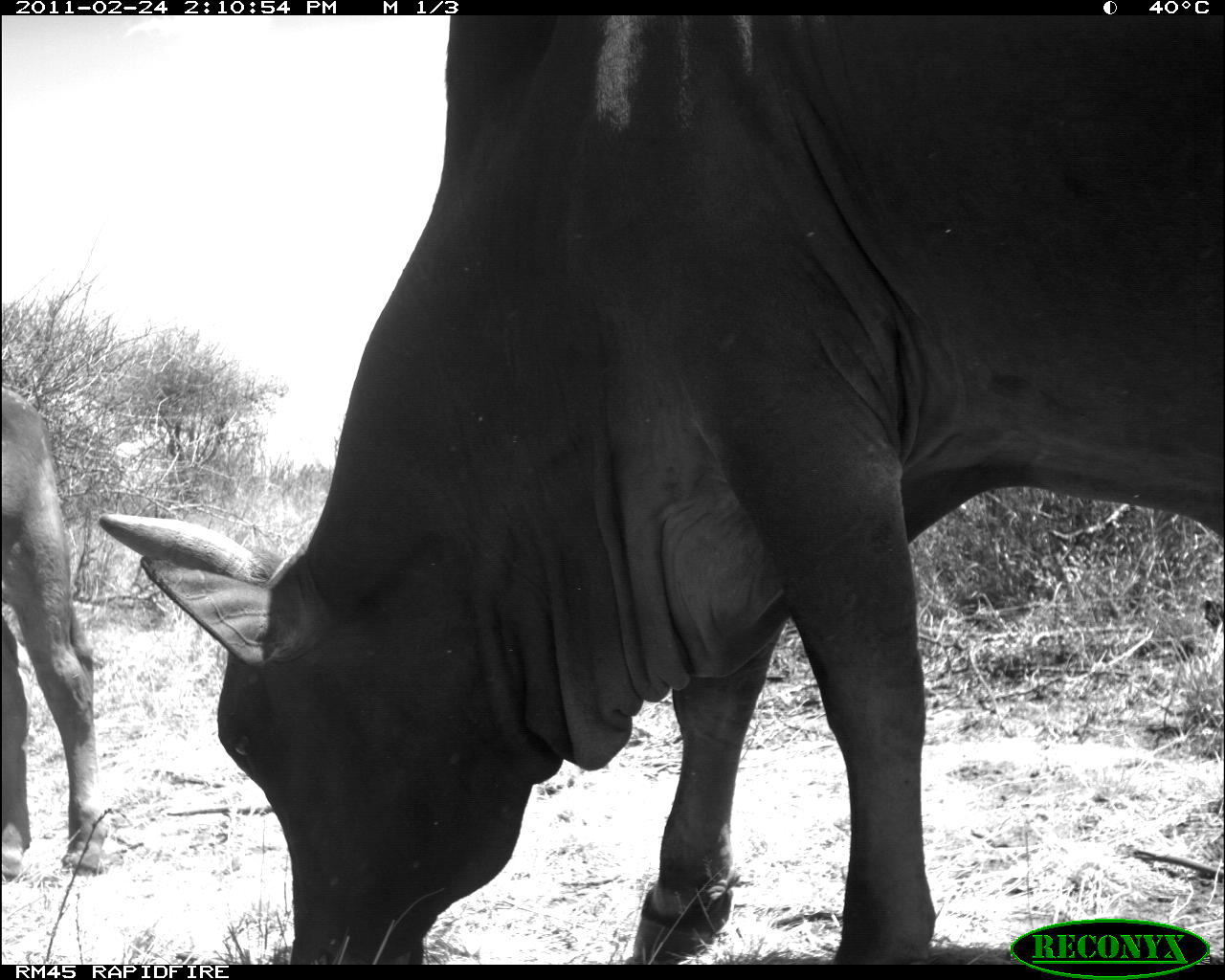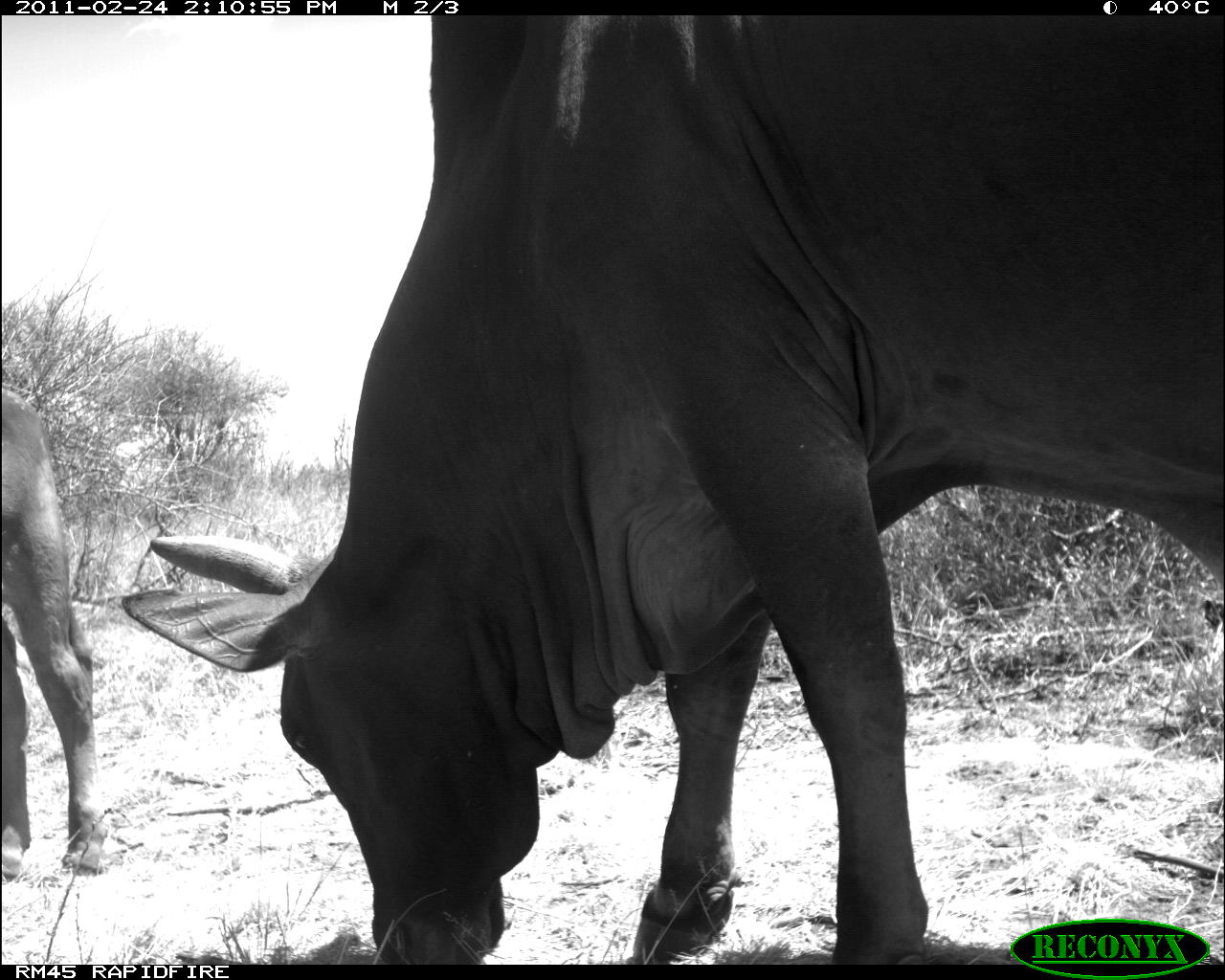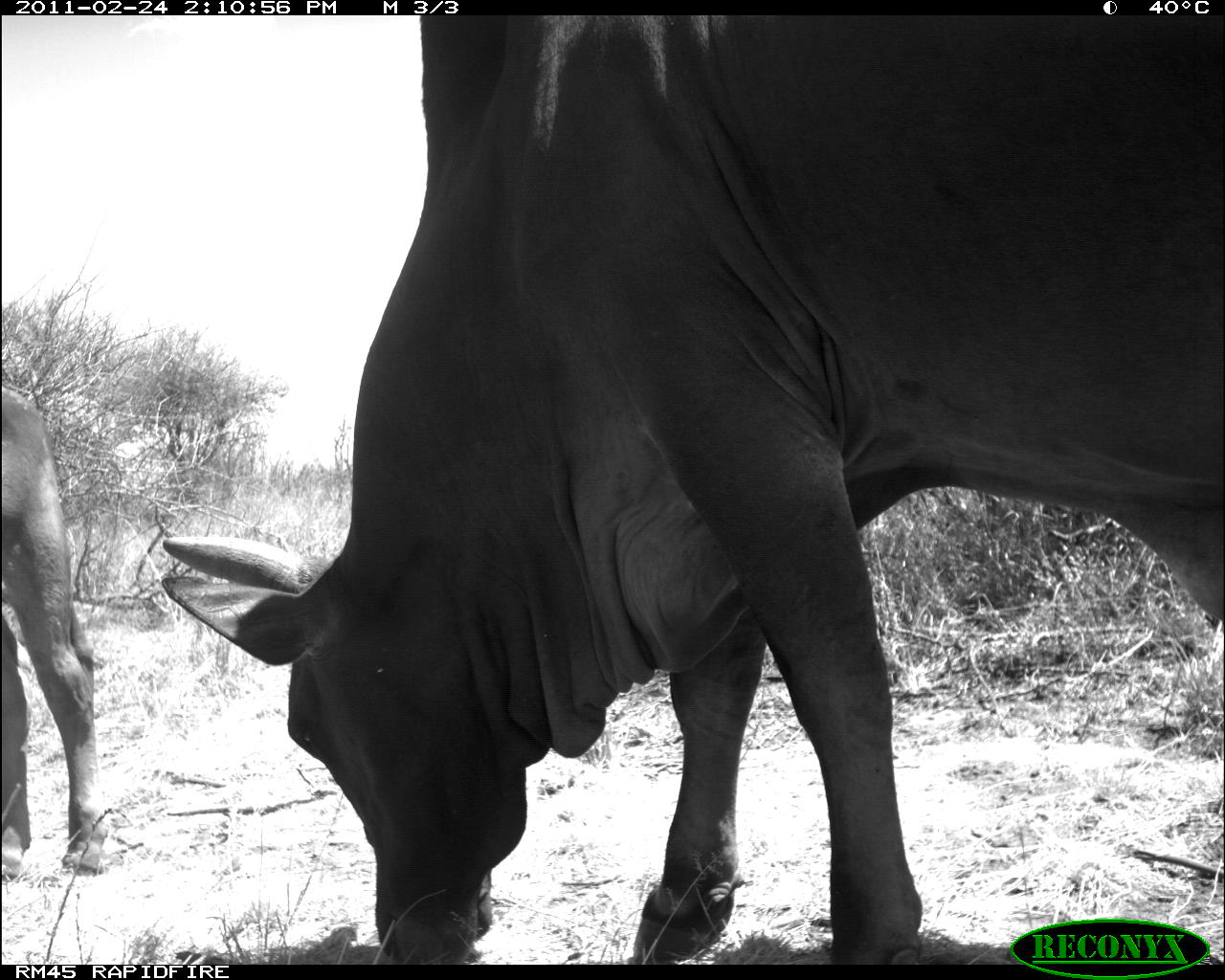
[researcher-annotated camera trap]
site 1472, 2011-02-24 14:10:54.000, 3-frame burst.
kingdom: Animalia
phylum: Chordata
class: Mammalia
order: Artiodactyla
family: Bovidae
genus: Bos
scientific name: Bos taurus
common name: domestic cattle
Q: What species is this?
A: Bos taurus (domestic cattle).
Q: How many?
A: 2.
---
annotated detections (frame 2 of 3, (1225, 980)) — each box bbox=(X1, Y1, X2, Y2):
bos taurus: bbox=(121, 15, 1223, 962); bbox=(1, 386, 110, 880)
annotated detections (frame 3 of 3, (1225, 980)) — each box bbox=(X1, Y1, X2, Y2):
bos taurus: bbox=(159, 14, 1224, 963); bbox=(0, 383, 117, 880)